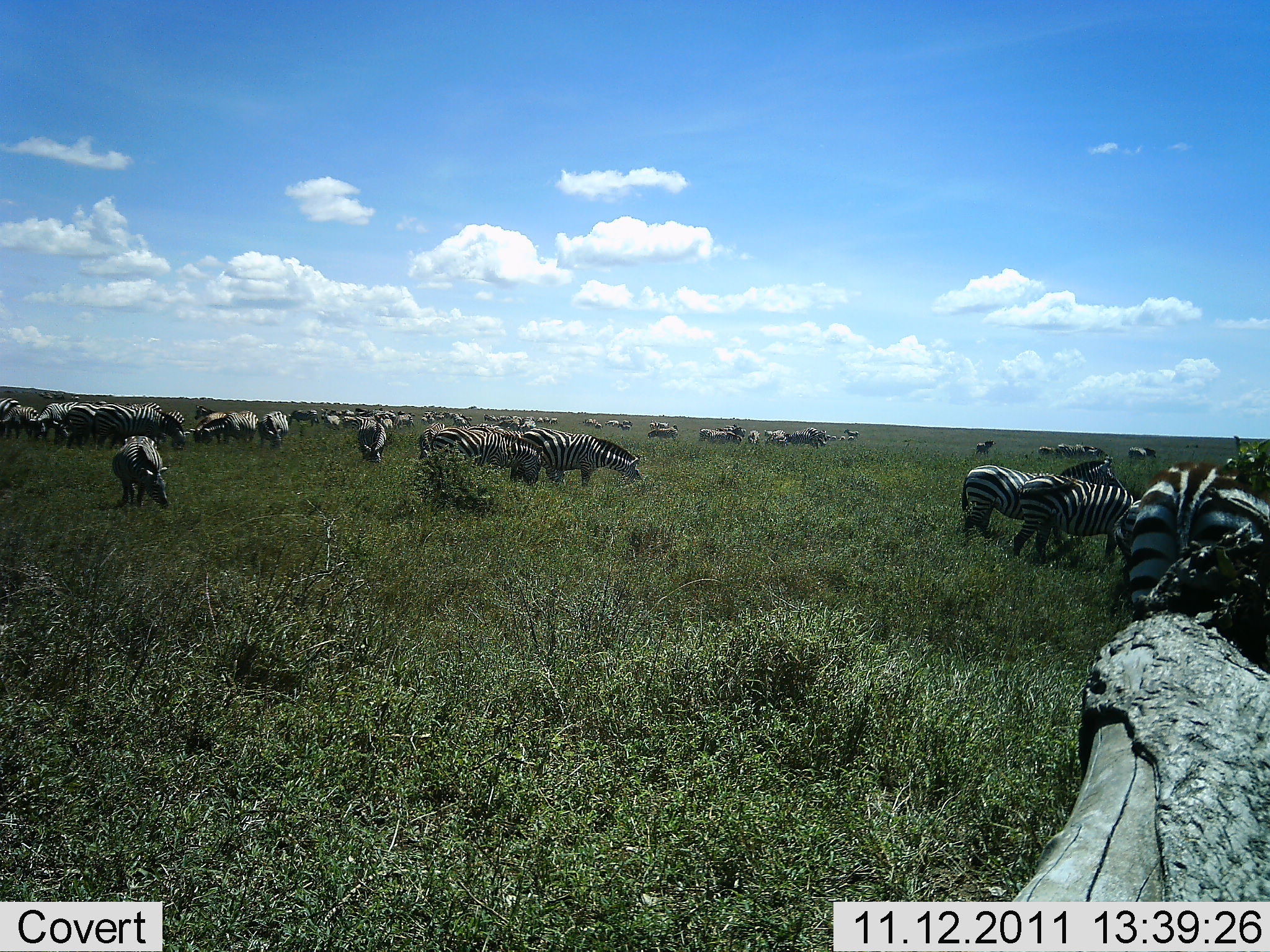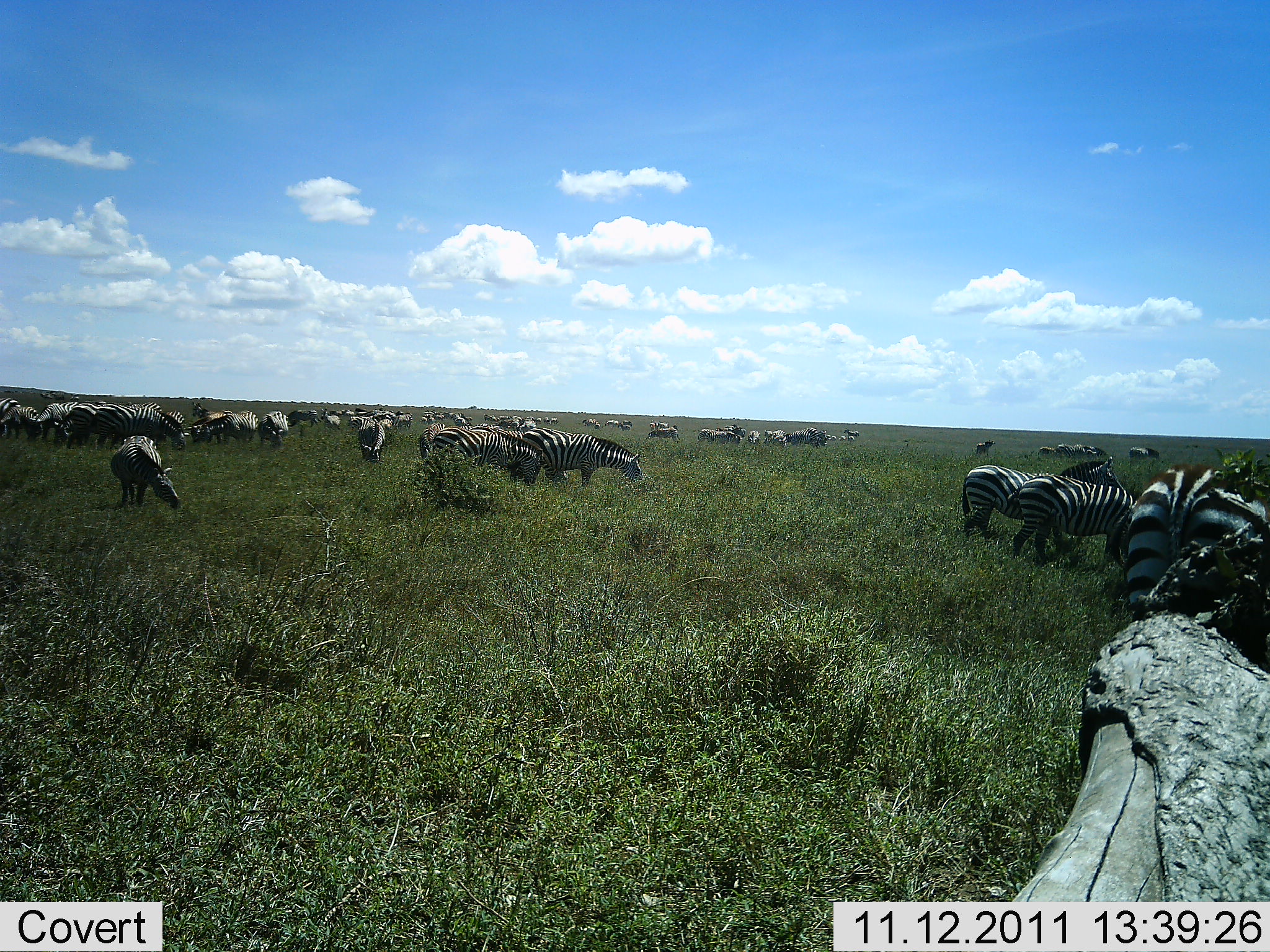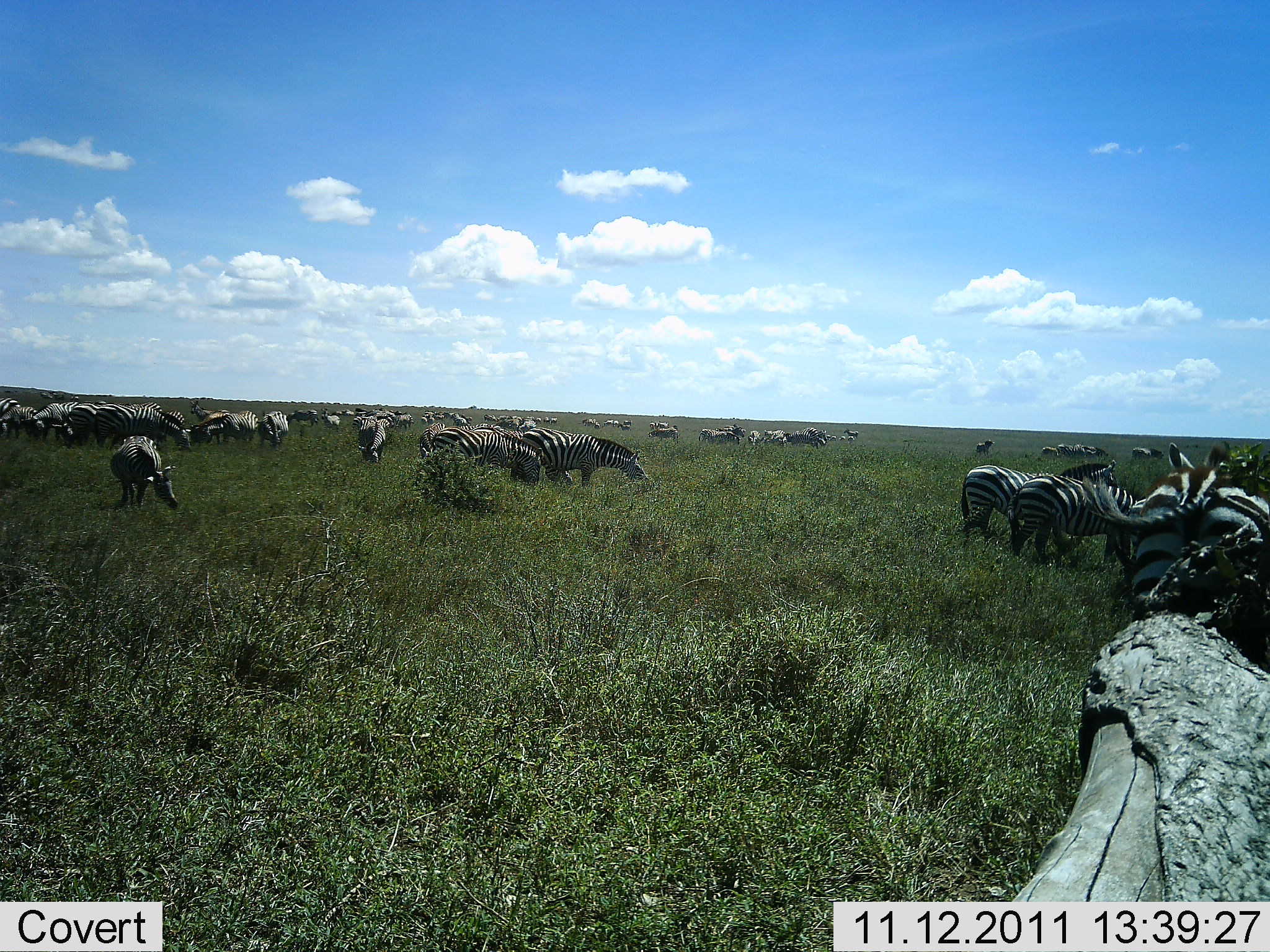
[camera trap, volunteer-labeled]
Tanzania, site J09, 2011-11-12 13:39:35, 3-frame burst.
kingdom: Animalia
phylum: Chordata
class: Mammalia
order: Perissodactyla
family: Equidae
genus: Equus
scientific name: Equus quagga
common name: plains zebra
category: zebra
Zebra (plains zebra) (Equus quagga), count 11-50. Behavior (volunteer vote fractions): standing 29%, resting 7%, moving 21%, interacting 14%. Young present (vote fraction): 0%. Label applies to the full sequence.